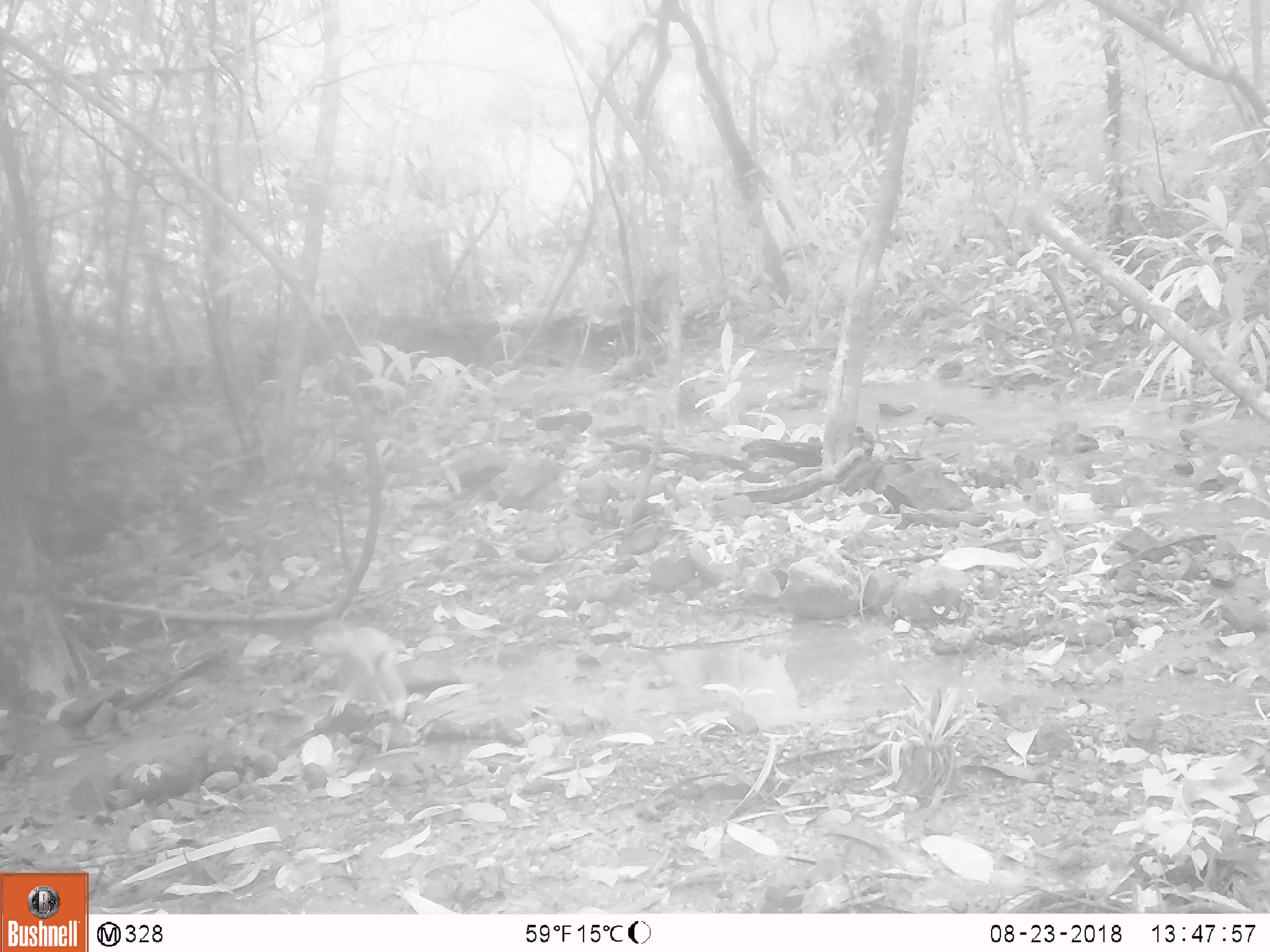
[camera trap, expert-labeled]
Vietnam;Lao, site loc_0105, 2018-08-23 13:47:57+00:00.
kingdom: Animalia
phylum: Chordata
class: Mammalia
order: Primates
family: Cercopithecidae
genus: Macaca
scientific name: Macaca arctoides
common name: stump-tailed macaque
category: stump tailed macaque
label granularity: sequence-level